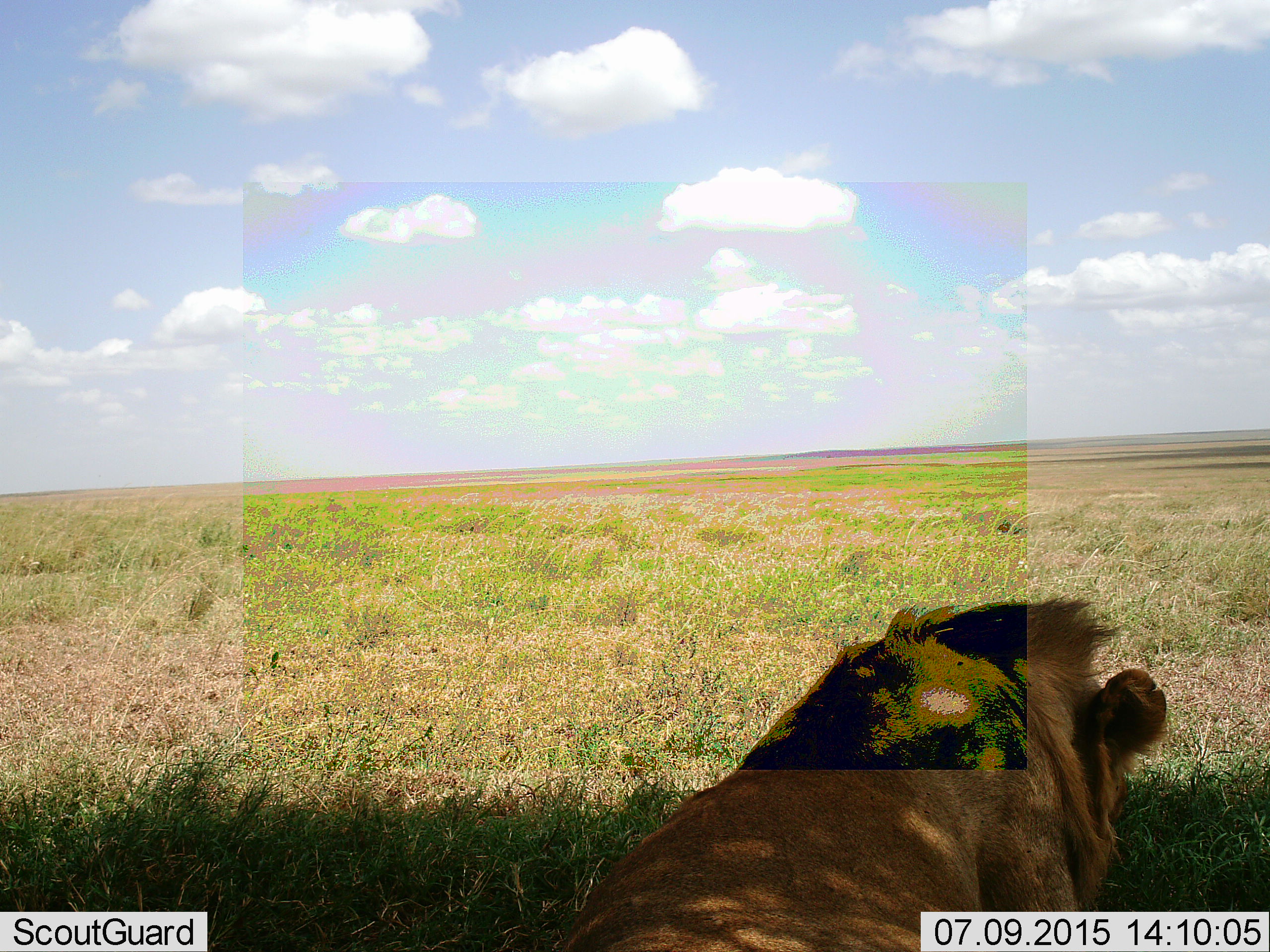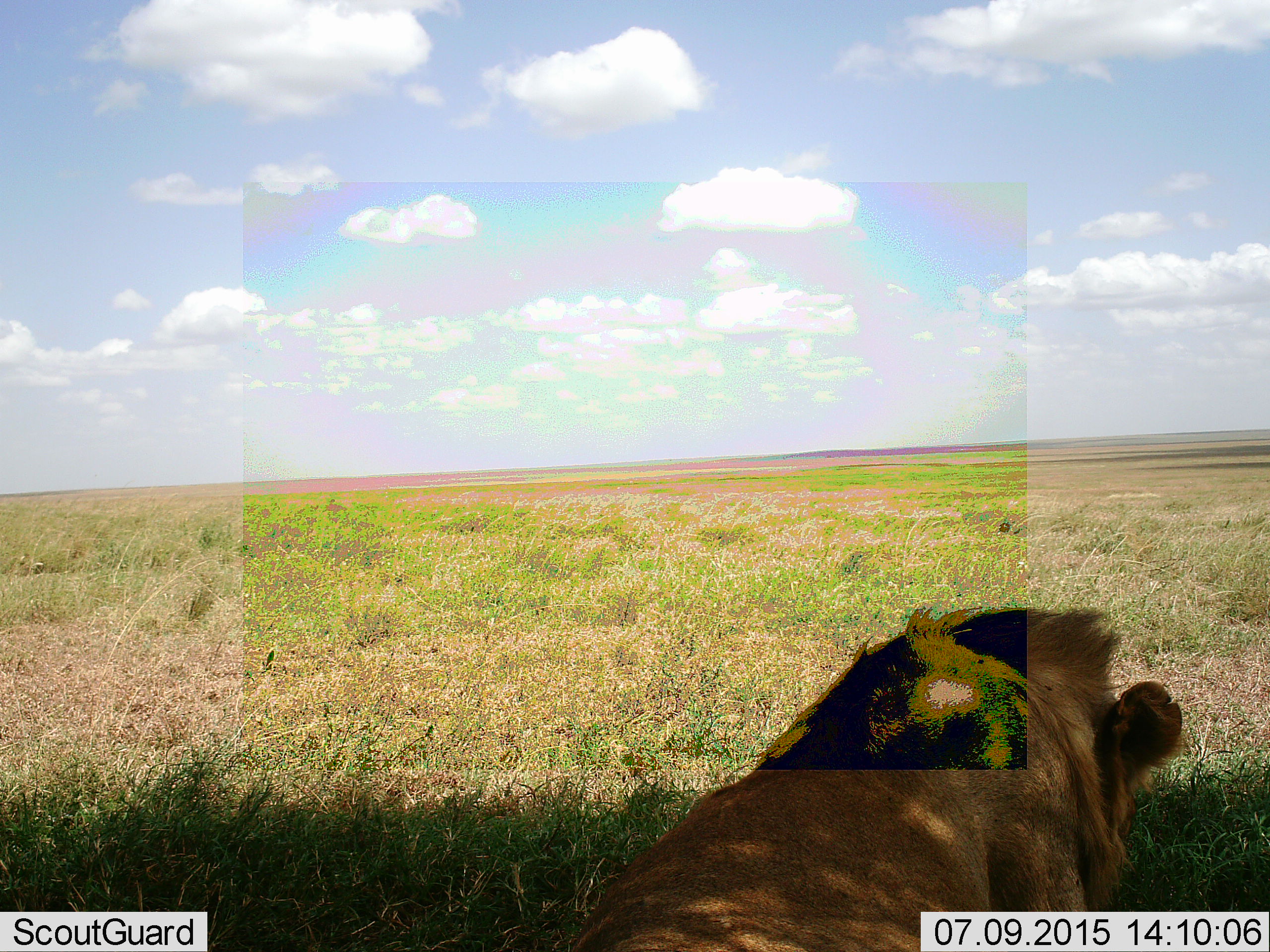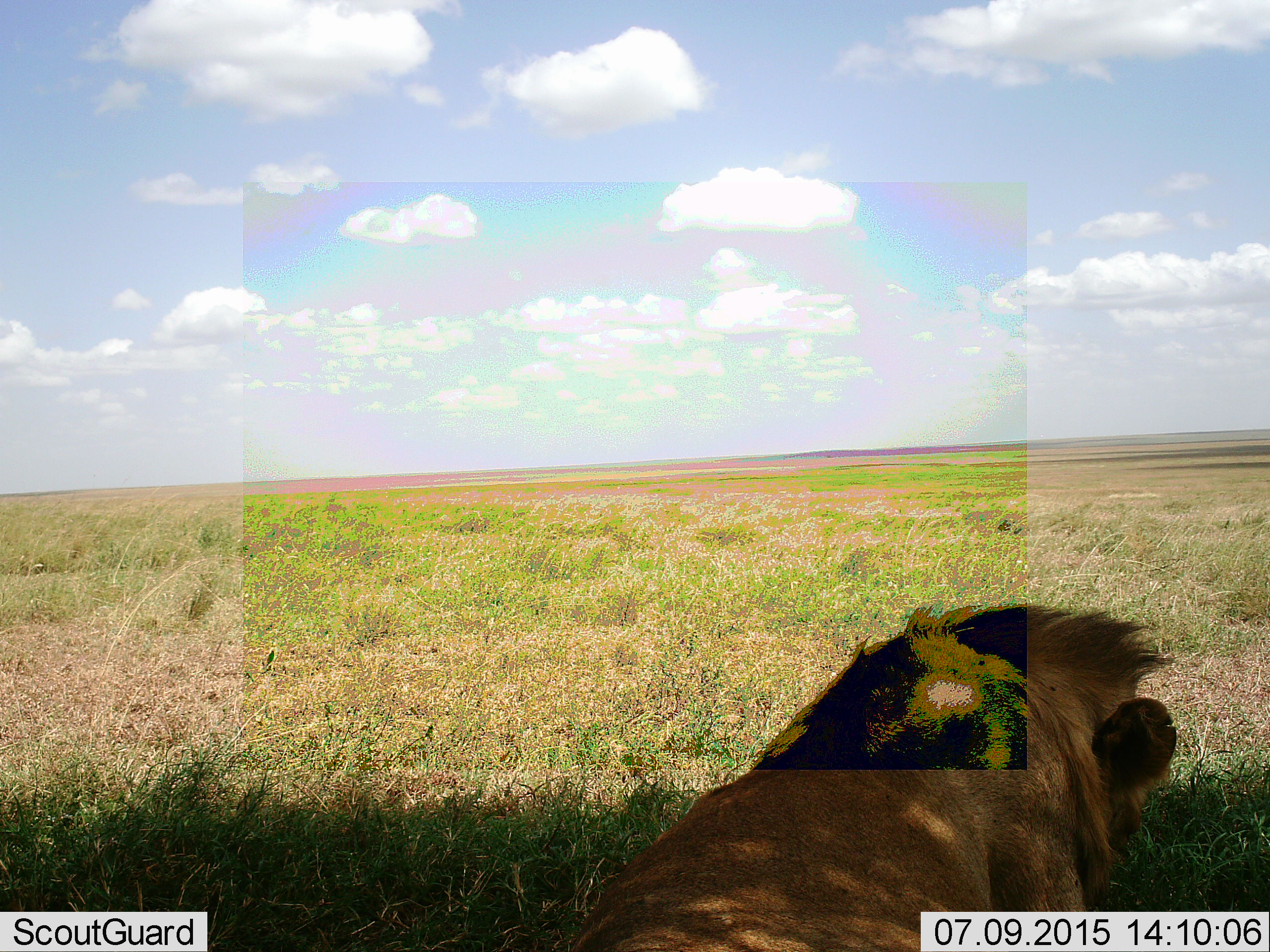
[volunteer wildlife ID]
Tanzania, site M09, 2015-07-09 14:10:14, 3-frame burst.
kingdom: Animalia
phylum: Chordata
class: Mammalia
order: Carnivora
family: Felidae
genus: Panthera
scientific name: Panthera leo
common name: lion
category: lionmale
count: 1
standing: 33%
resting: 83%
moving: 0%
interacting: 0%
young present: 0%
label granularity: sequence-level